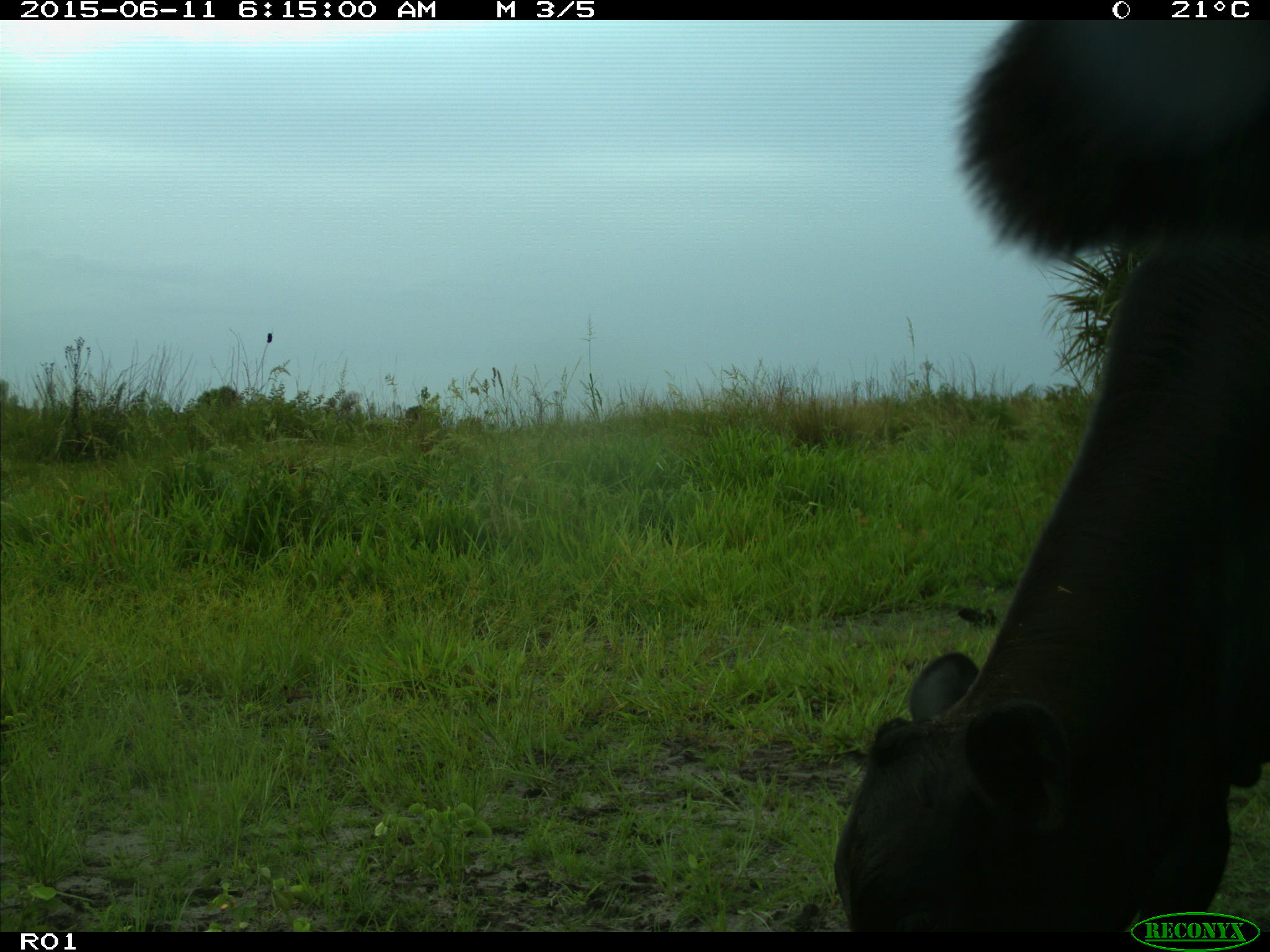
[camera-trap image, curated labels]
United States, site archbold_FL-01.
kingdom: Animalia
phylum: Chordata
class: Mammalia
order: Artiodactyla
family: Bovidae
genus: Bos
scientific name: Bos taurus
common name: domestic cow